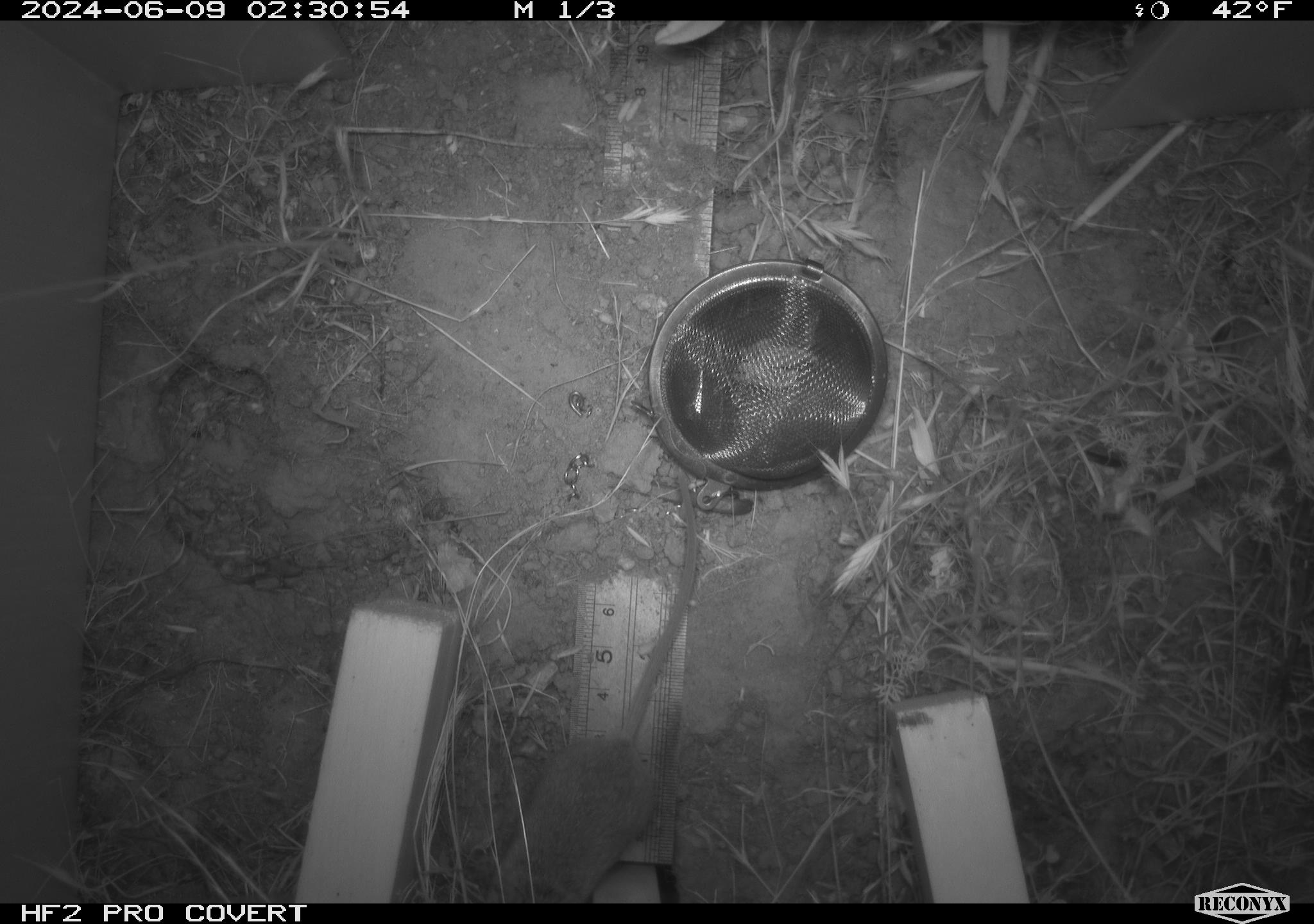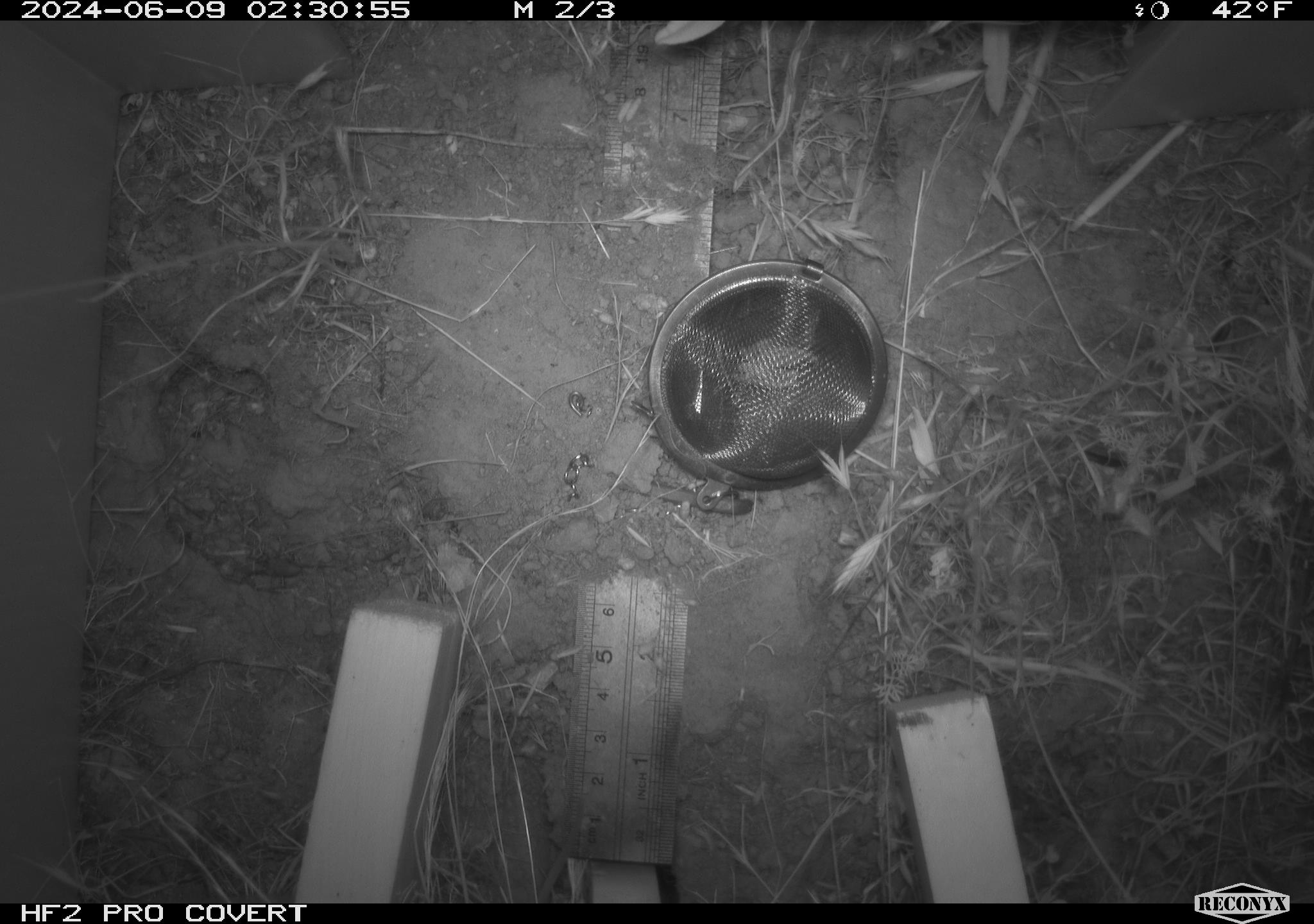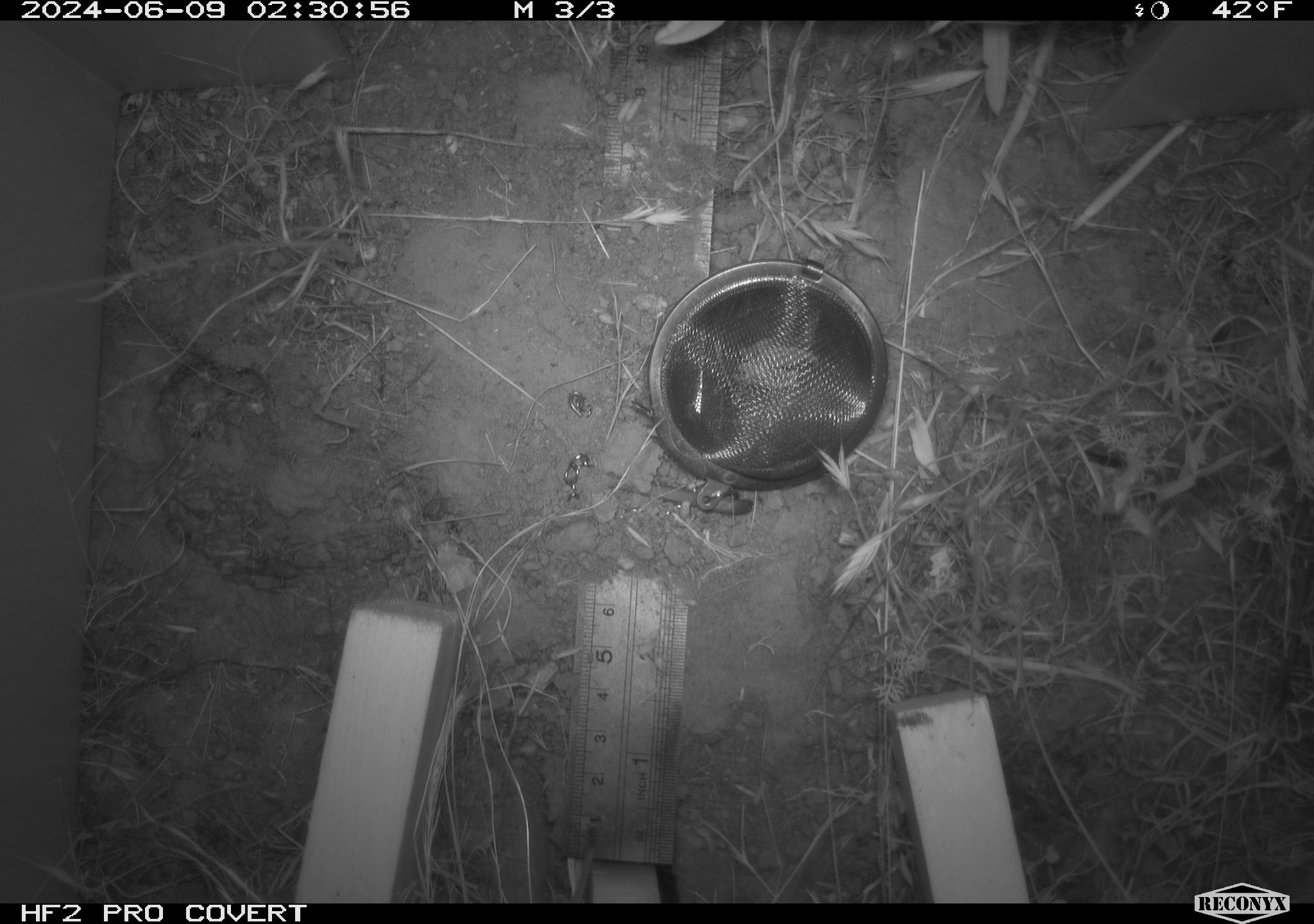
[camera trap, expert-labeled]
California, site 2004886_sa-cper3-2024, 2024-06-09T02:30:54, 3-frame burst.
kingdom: Animalia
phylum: Chordata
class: Mammalia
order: Rodentia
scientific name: Rodentia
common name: rodent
Rodent (Rodentia).